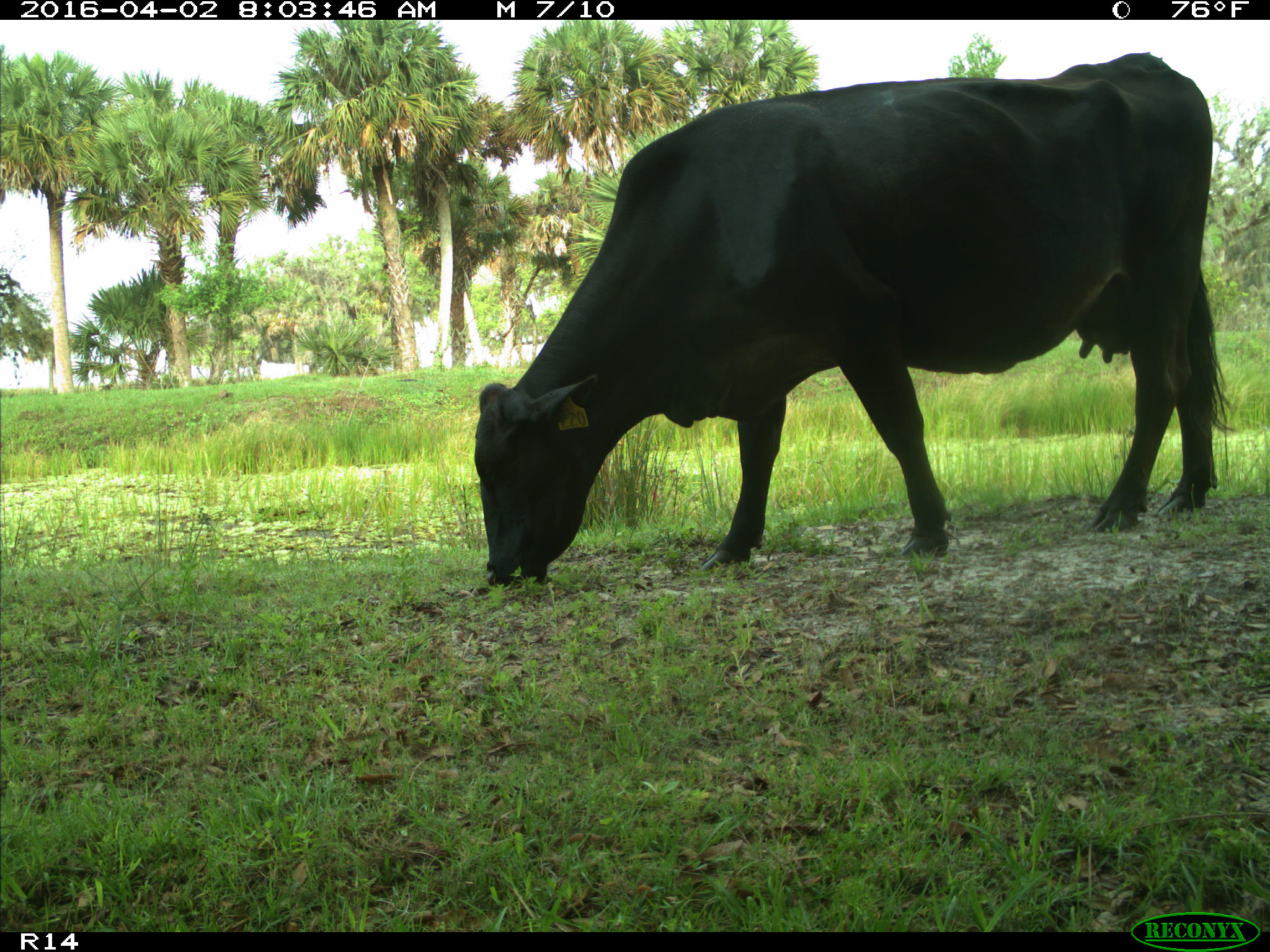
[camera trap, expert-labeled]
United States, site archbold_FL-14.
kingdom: Animalia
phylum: Chordata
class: Mammalia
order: Artiodactyla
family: Bovidae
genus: Bos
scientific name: Bos taurus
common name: domestic cow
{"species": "Bos taurus (domestic cow)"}